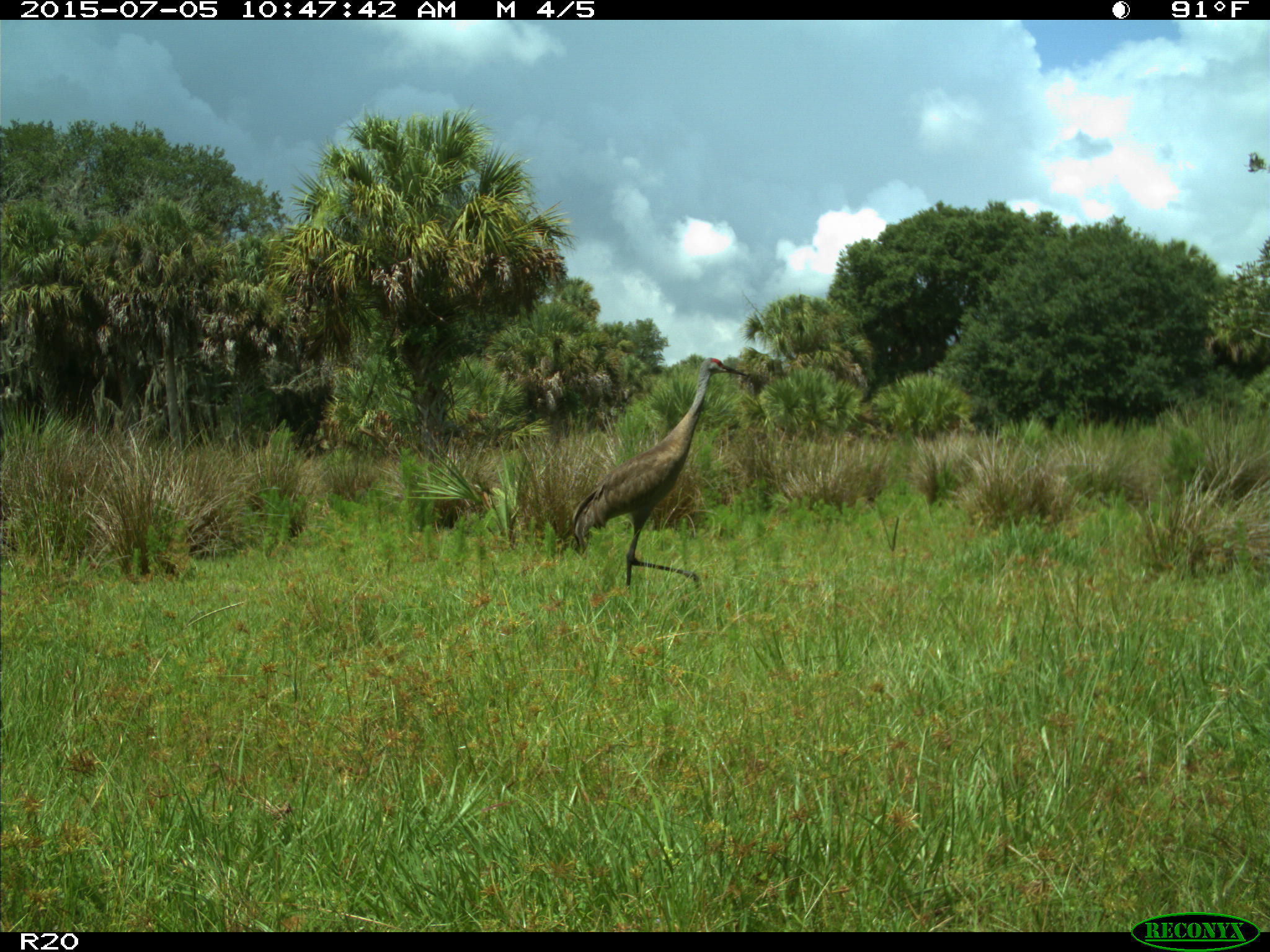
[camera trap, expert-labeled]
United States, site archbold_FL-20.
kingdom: Animalia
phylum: Chordata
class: Aves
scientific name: Aves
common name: birds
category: unidentified bird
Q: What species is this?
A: Unidentified bird (birds) (Aves).